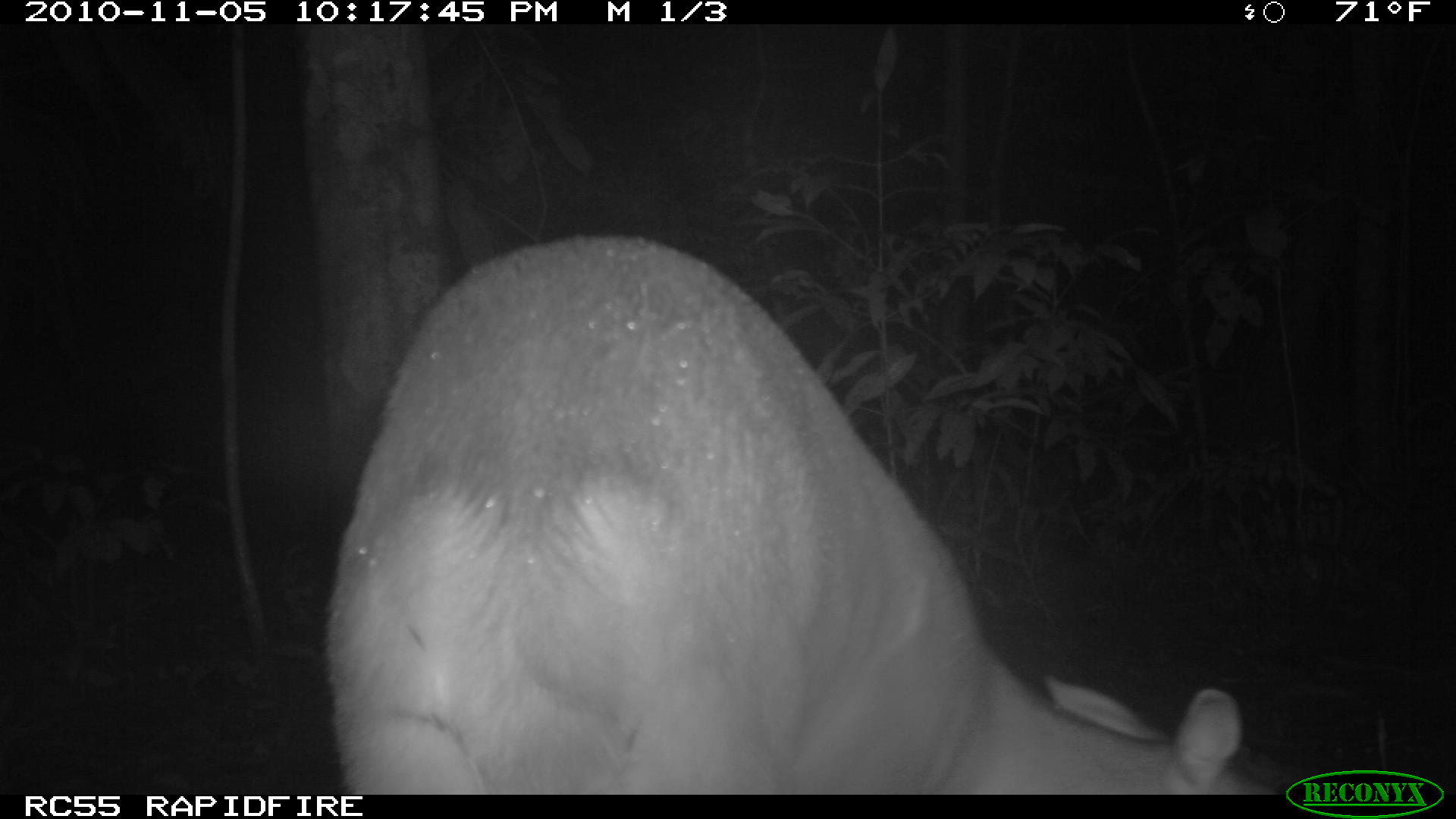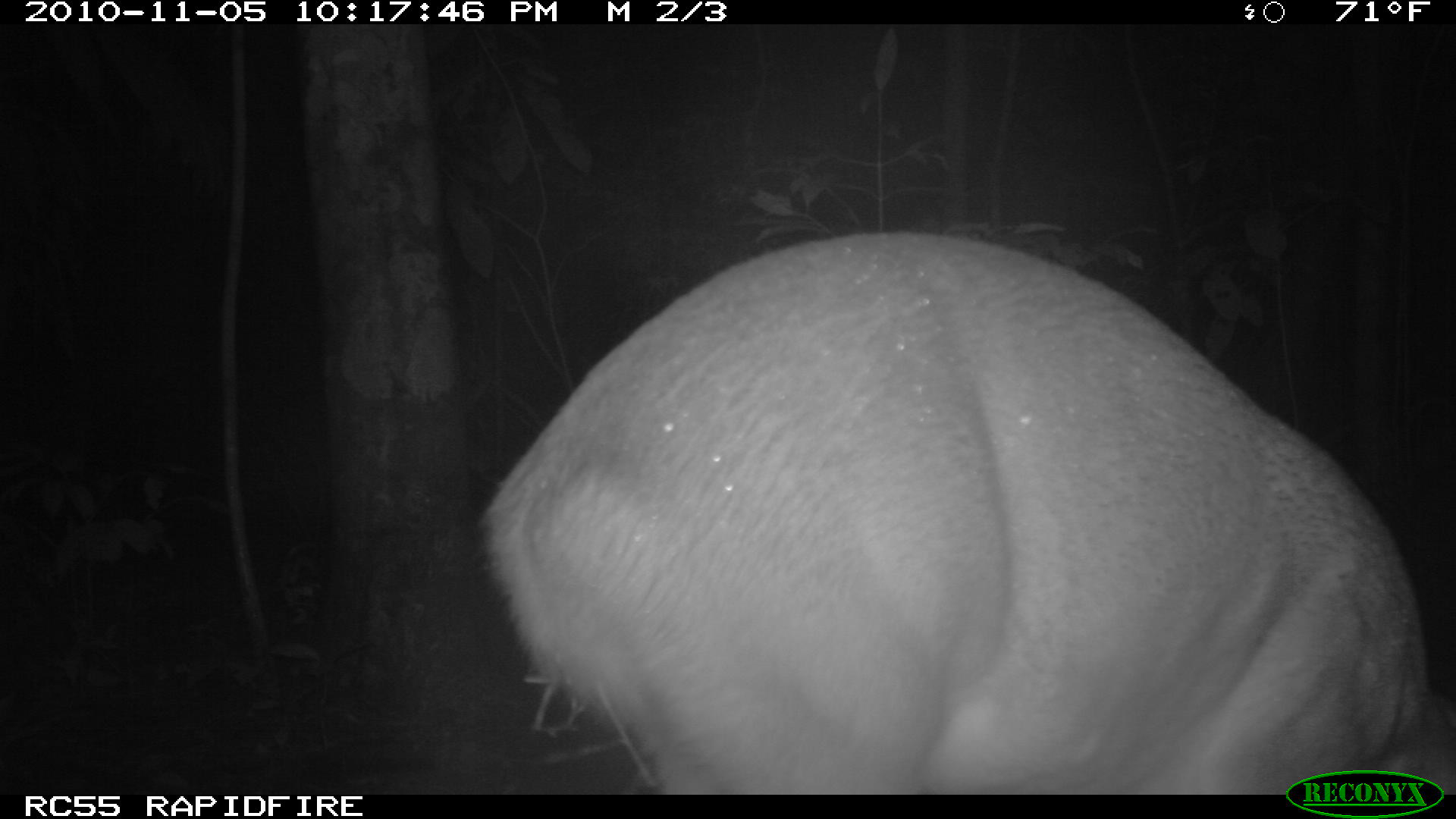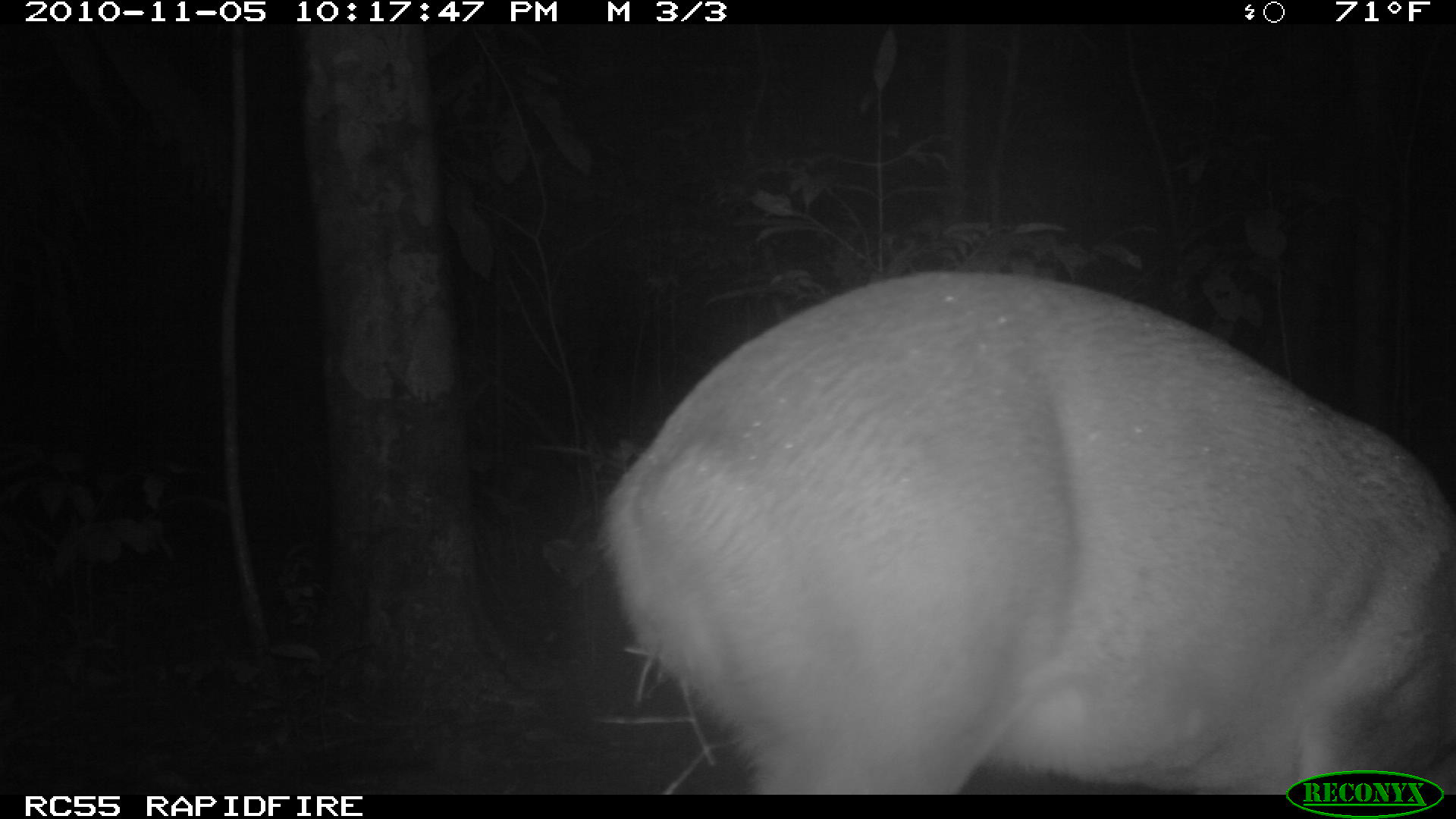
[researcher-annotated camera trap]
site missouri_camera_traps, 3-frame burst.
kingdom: Animalia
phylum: Chordata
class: Mammalia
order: Artiodactyla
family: Cervidae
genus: Odocoileus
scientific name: Odocoileus virginianus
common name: white-tailed deer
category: white tailed deer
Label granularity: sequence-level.